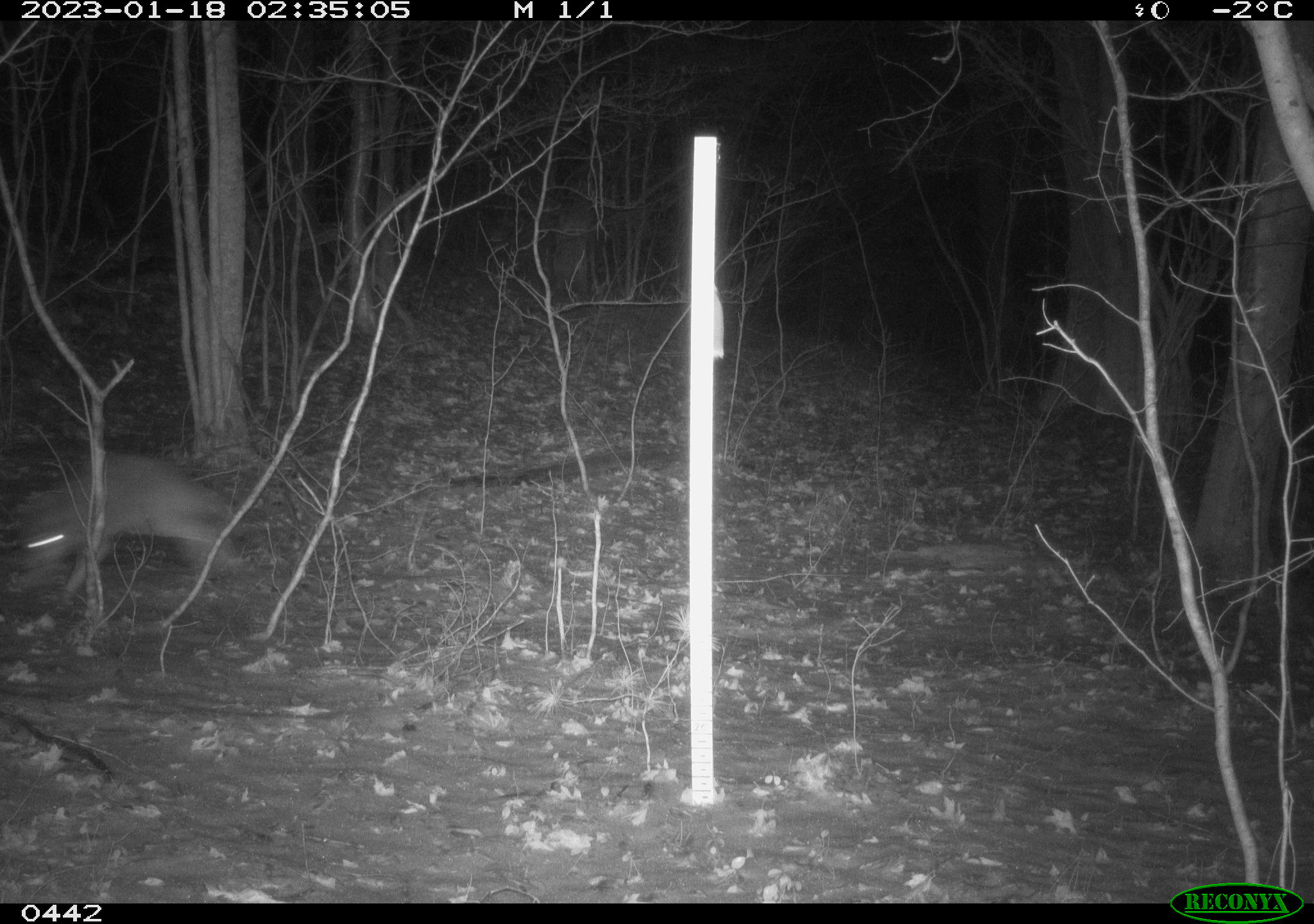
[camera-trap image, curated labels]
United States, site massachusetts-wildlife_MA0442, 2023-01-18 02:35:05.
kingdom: Animalia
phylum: Chordata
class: Mammalia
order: Carnivora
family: Canidae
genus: Canis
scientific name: Canis latrans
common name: coyote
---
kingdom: Animalia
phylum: Chordata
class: Mammalia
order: Artiodactyla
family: Cervidae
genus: Odocoileus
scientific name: Odocoileus virginianus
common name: white-tailed deer